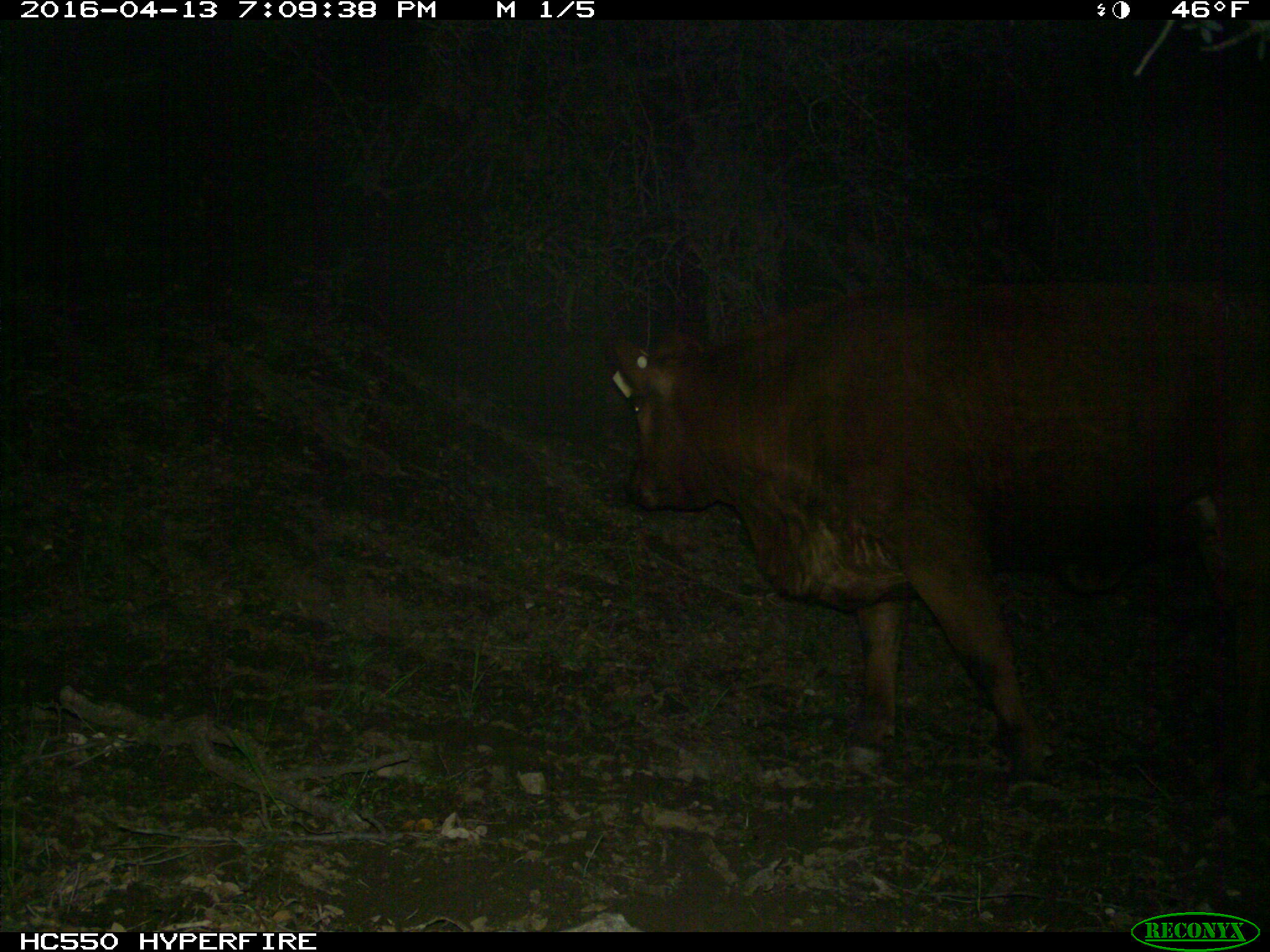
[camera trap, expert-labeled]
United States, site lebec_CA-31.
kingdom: Animalia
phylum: Chordata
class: Mammalia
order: Artiodactyla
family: Bovidae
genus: Bos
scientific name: Bos taurus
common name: domestic cow